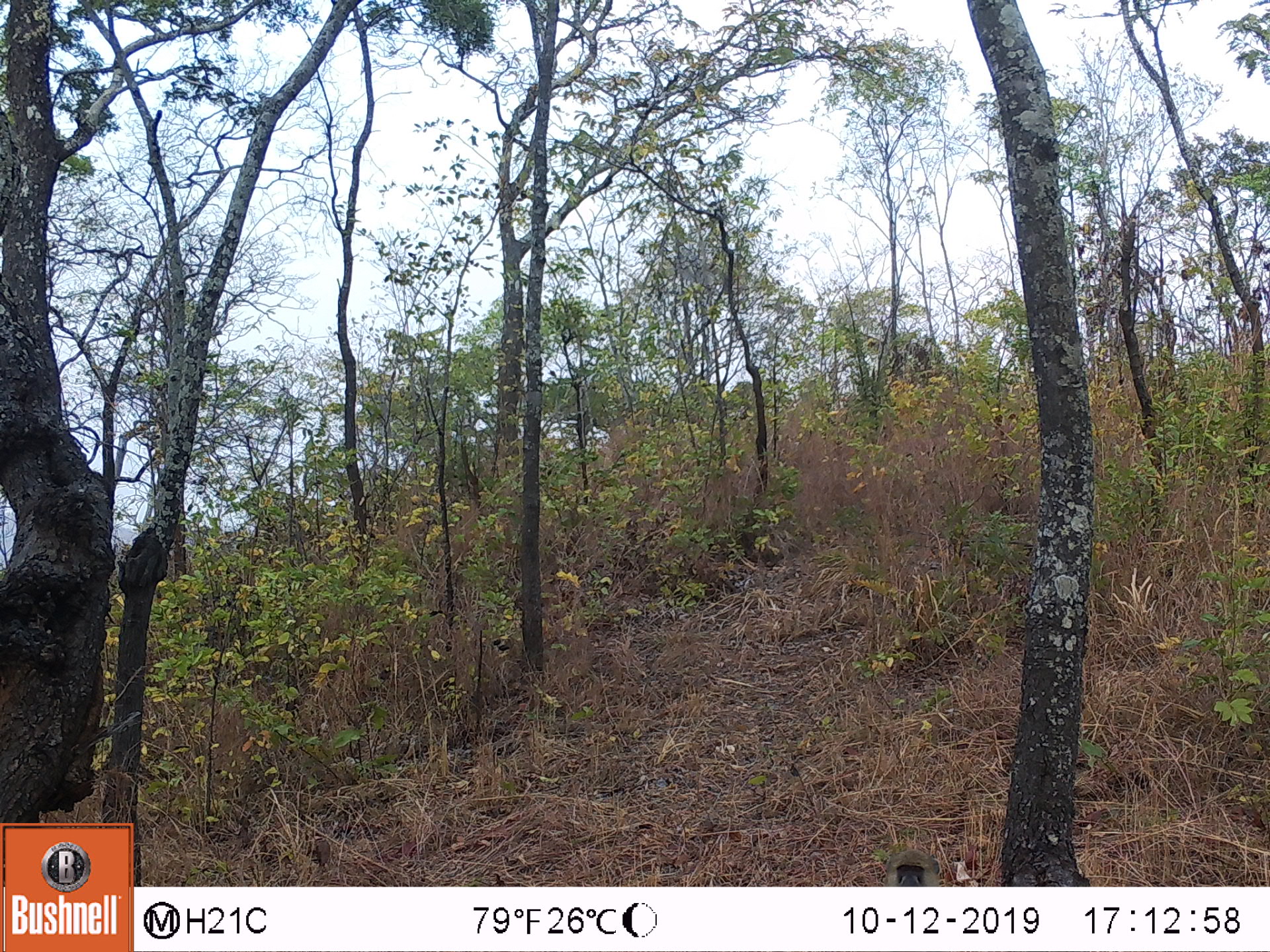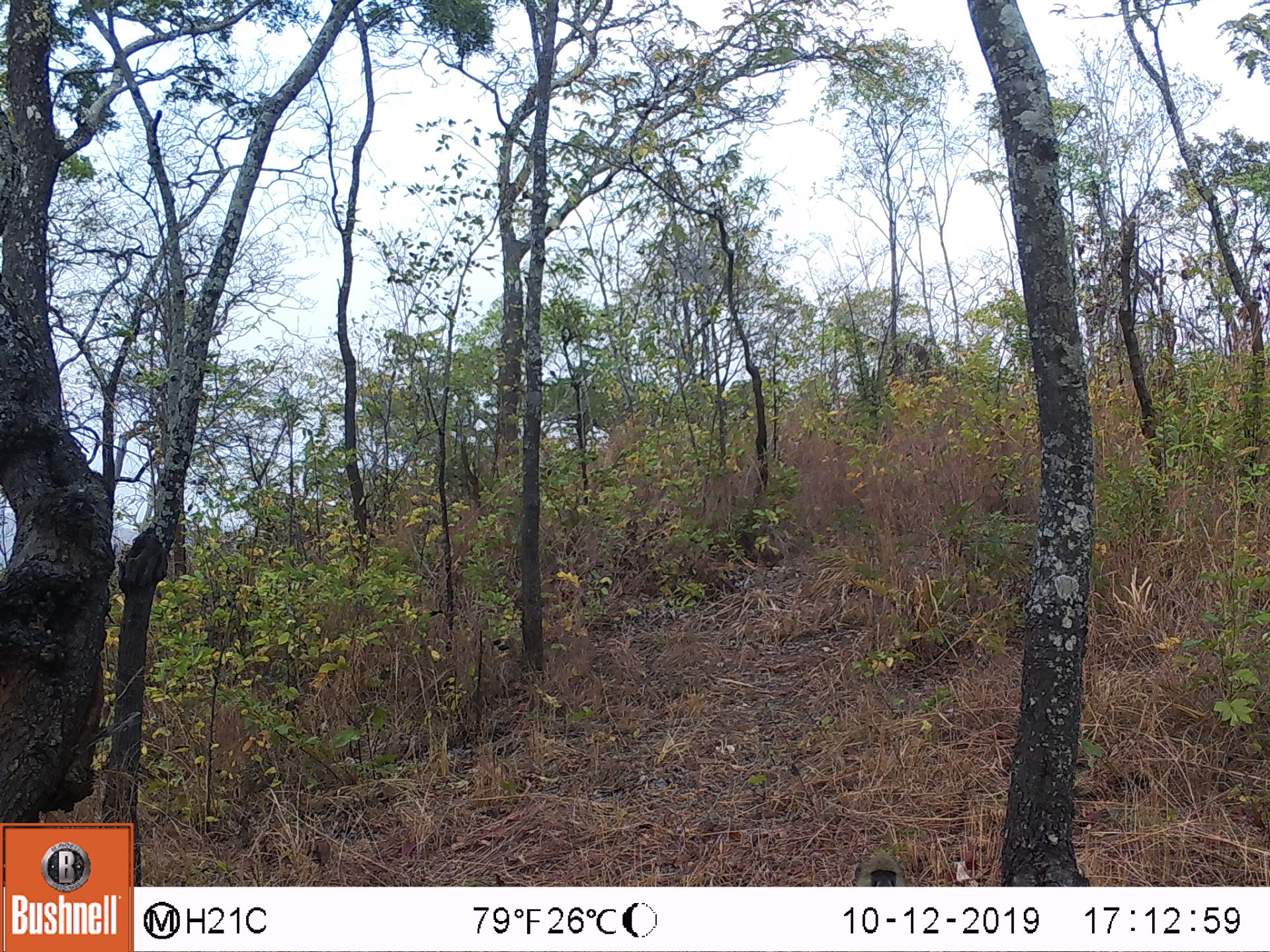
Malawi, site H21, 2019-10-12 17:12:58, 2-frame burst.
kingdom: Animalia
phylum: Chordata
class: Mammalia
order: Primates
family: Cercopithecidae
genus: Papio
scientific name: Papio cynocephalus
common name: yellow baboon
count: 1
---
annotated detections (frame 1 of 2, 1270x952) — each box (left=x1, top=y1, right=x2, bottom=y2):
yellow baboon: (left=879, top=846, right=940, bottom=883)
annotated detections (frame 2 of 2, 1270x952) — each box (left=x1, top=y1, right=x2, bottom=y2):
yellow baboon: (left=850, top=846, right=906, bottom=883)